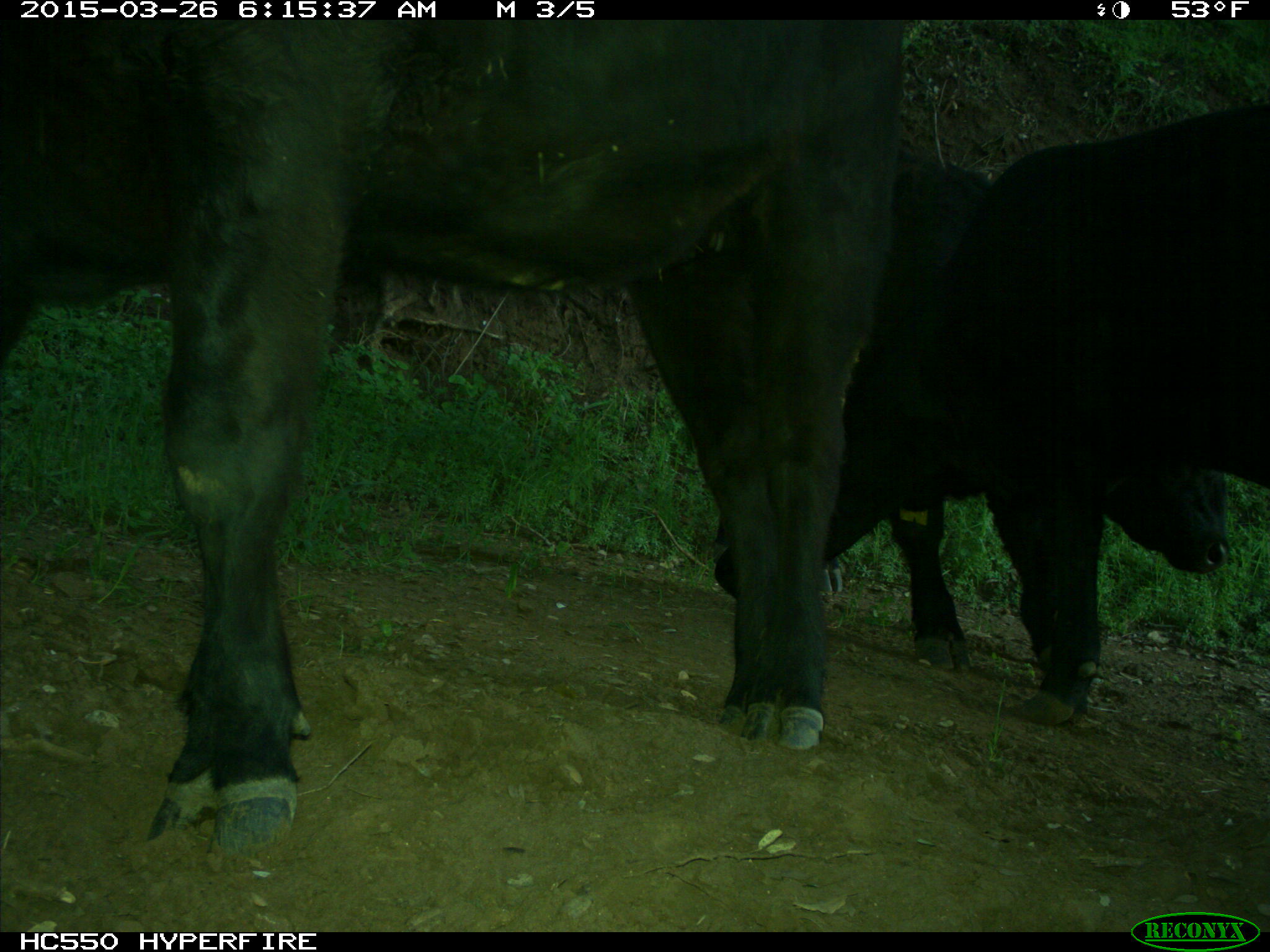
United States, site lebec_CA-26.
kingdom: Animalia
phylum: Chordata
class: Mammalia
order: Artiodactyla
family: Bovidae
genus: Bos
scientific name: Bos taurus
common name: domestic cow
Bos taurus (domestic cow).